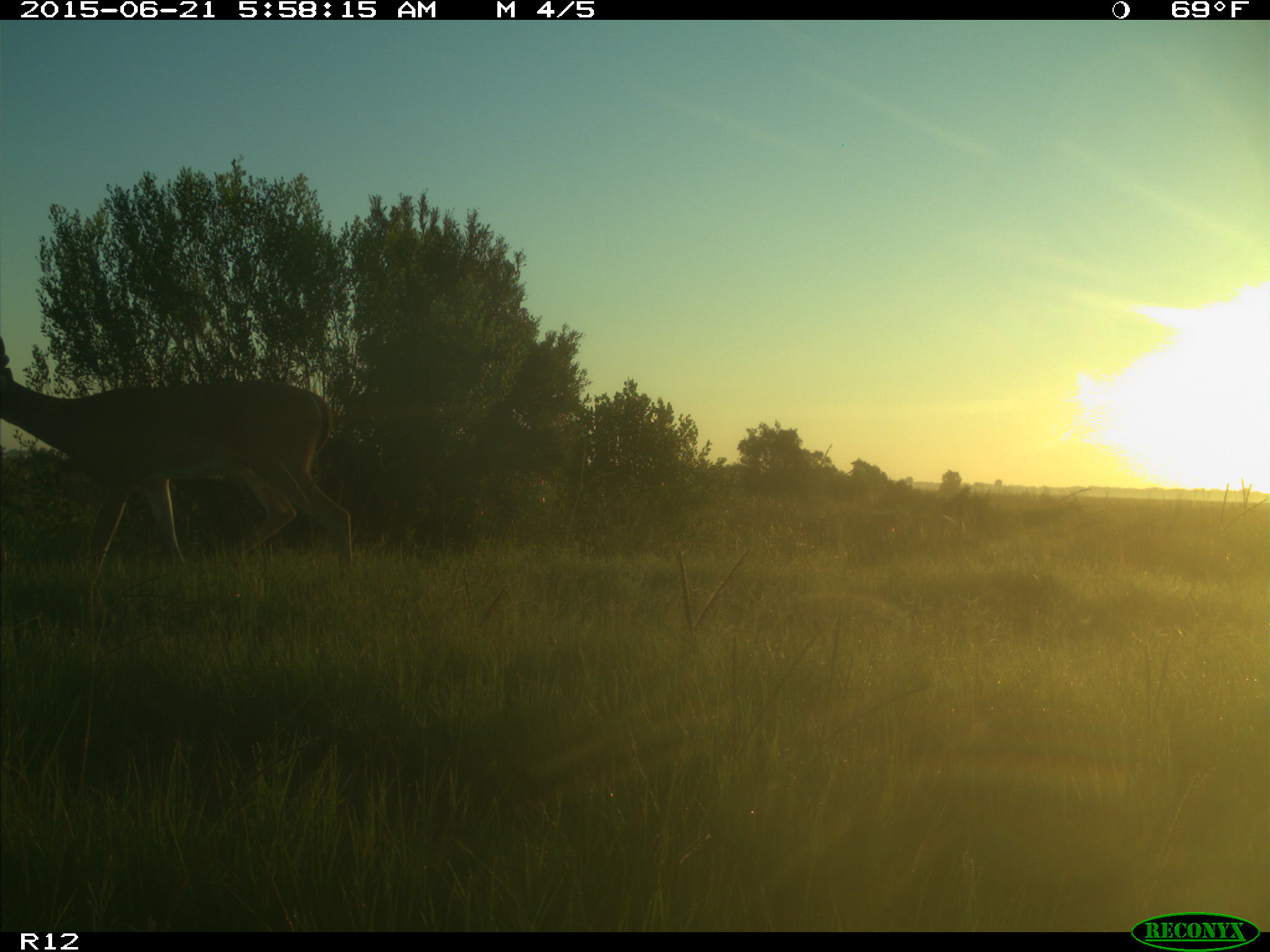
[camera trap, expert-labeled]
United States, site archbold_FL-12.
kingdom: Animalia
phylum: Chordata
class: Mammalia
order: Artiodactyla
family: Cervidae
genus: Odocoileus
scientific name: Odocoileus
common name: deer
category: unidentified deer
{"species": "unidentified deer (deer) (Odocoileus)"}